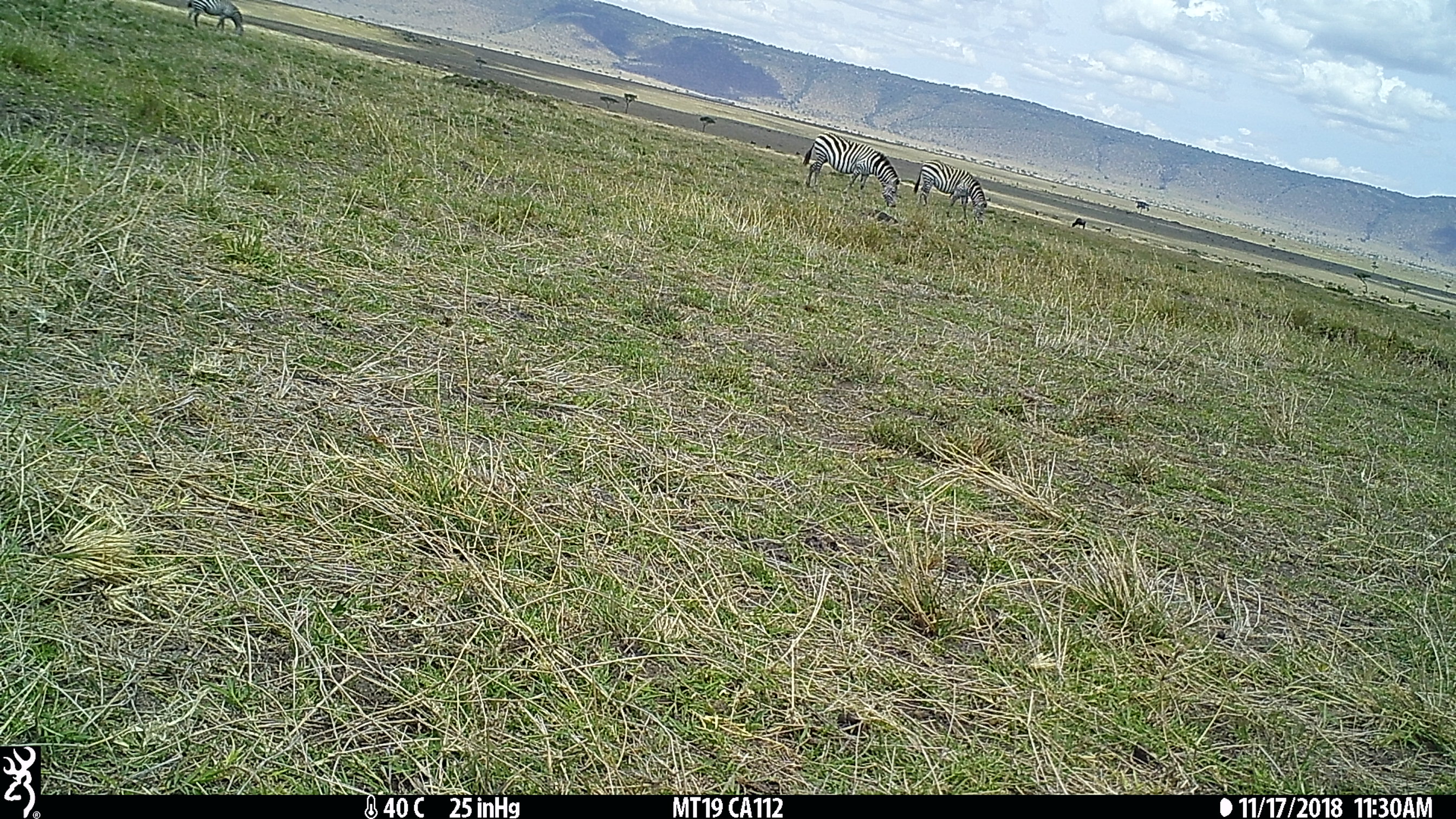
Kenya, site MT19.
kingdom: Animalia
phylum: Chordata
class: Mammalia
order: Perissodactyla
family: Equidae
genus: Equus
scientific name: Equus quagga burchellii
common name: burchell's zebra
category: zebra